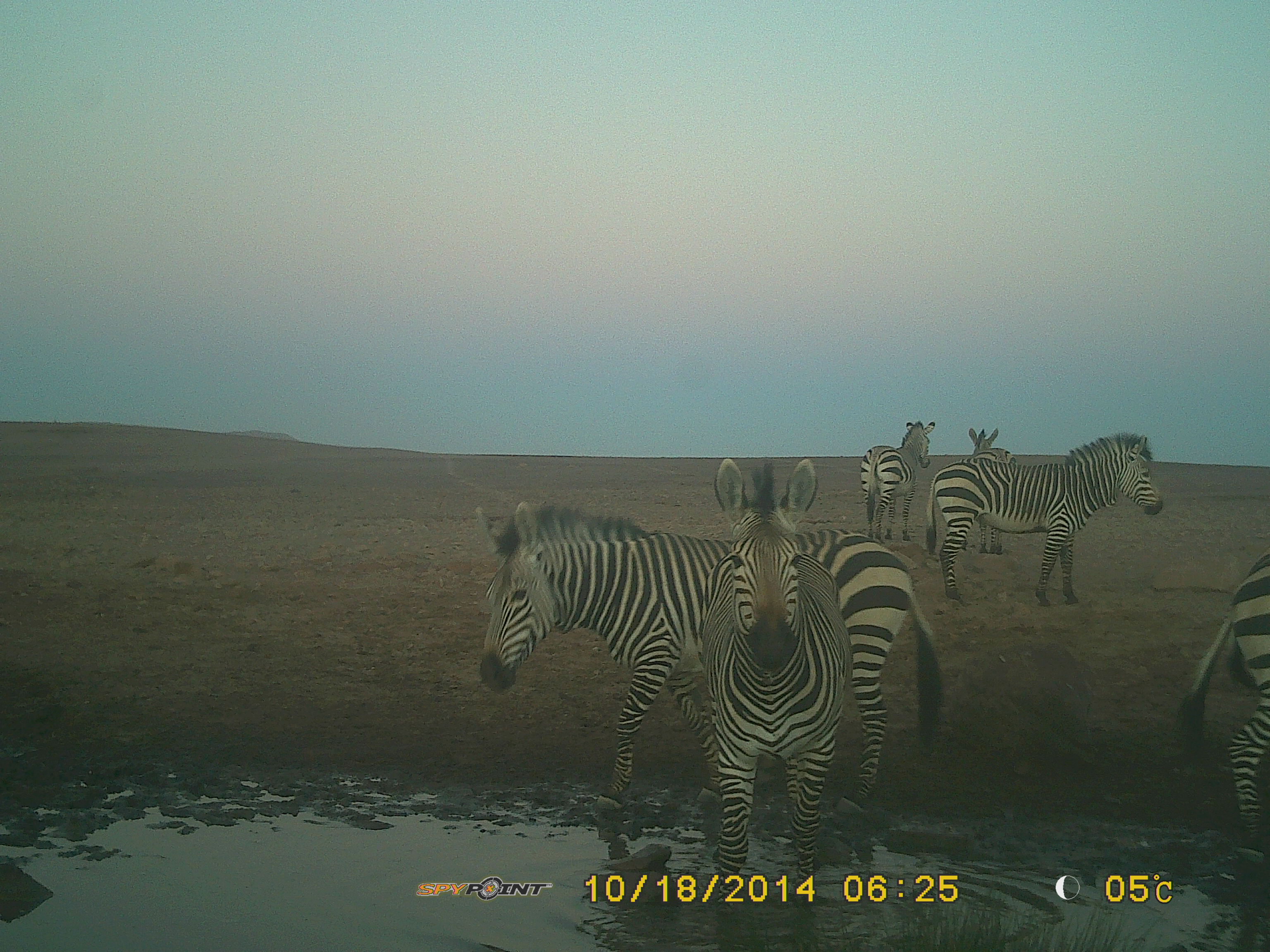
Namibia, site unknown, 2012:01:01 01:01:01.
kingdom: Animalia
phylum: Chordata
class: Mammalia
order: Perissodactyla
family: Equidae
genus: Equus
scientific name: Equus zebra hartmannae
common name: hartmann's mountain zebra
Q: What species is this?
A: Equus zebra hartmannae (hartmann's mountain zebra).